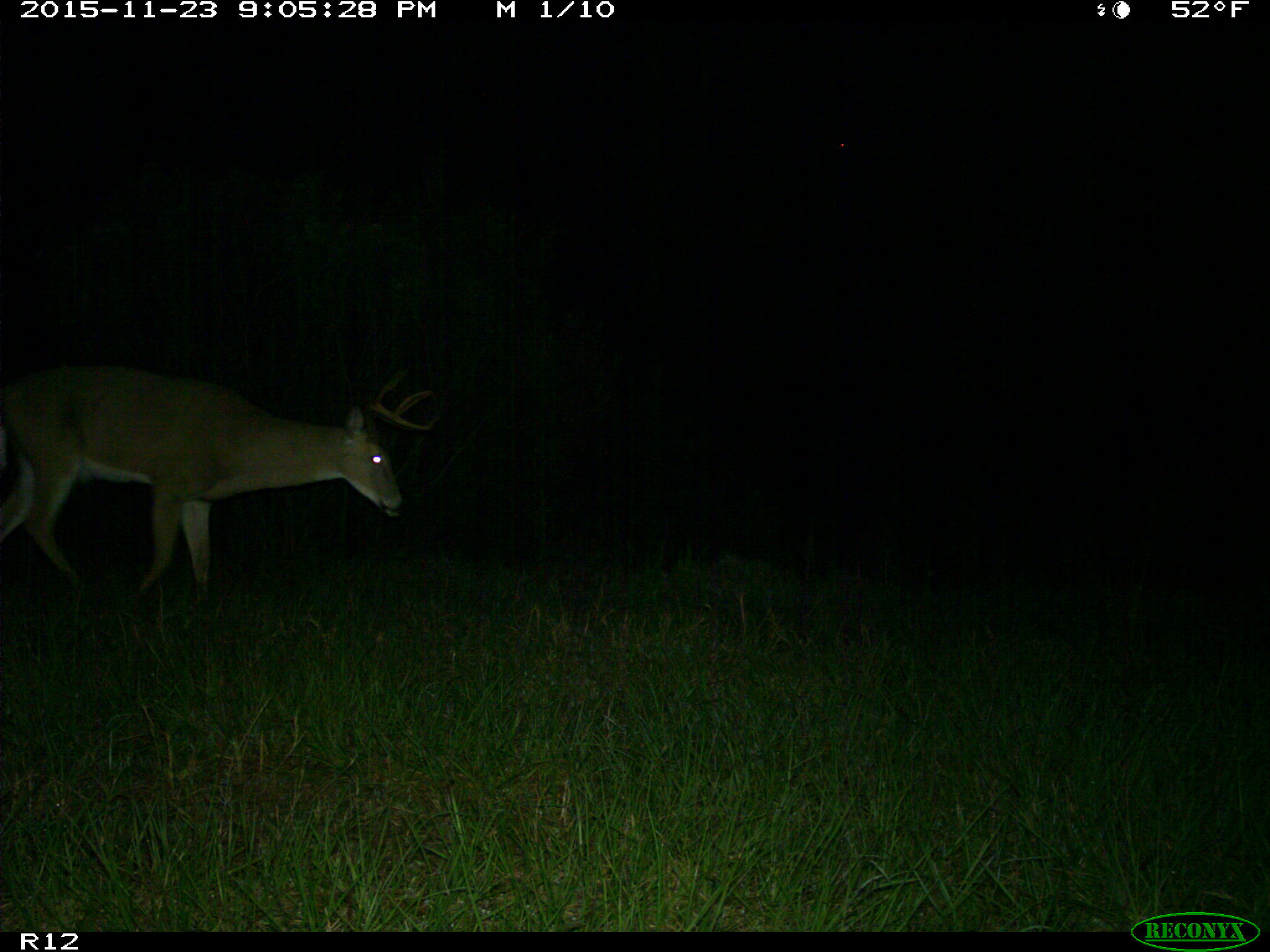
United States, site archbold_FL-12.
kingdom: Animalia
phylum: Chordata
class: Mammalia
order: Artiodactyla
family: Cervidae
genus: Odocoileus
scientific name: Odocoileus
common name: deer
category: unidentified deer